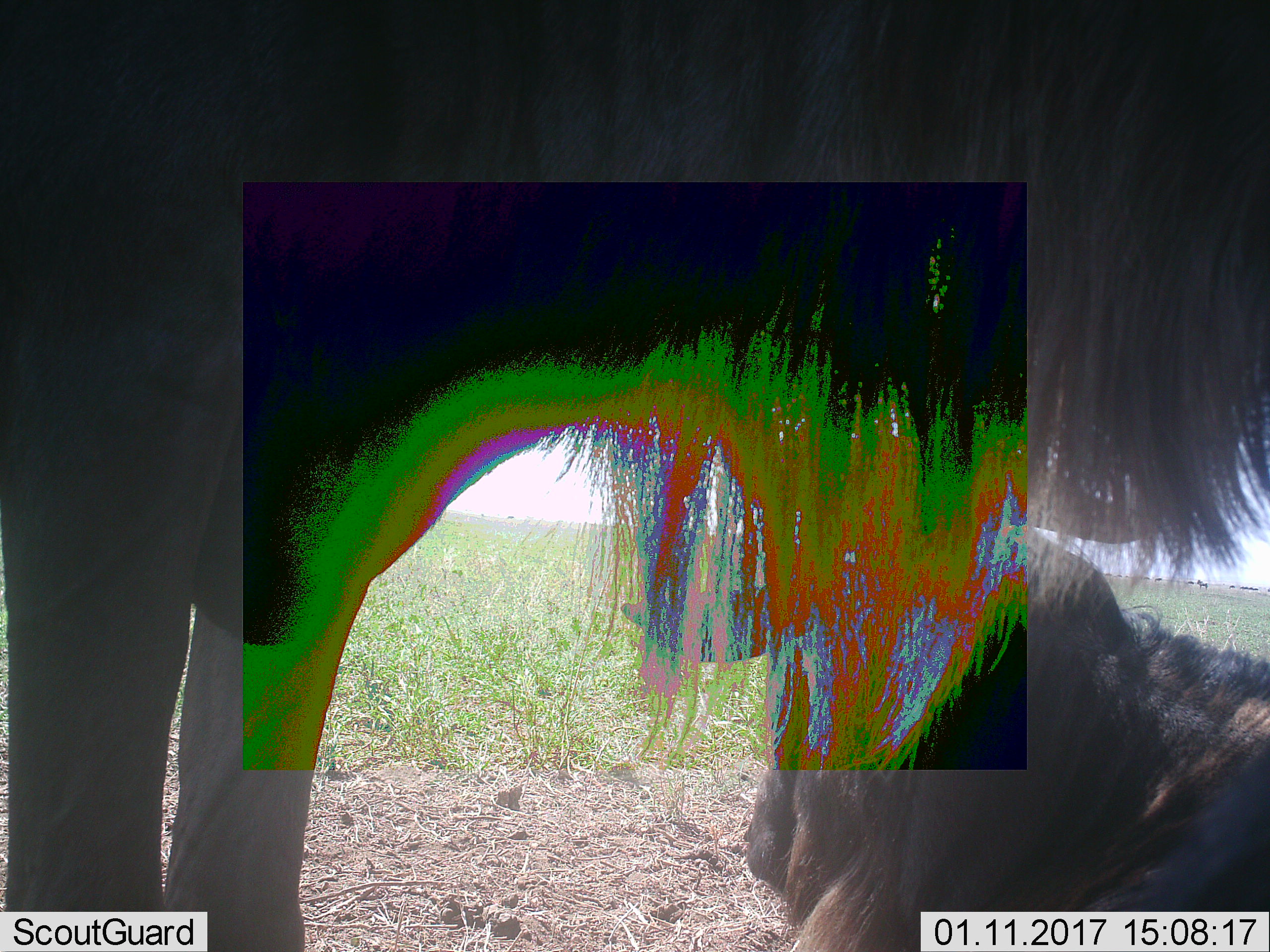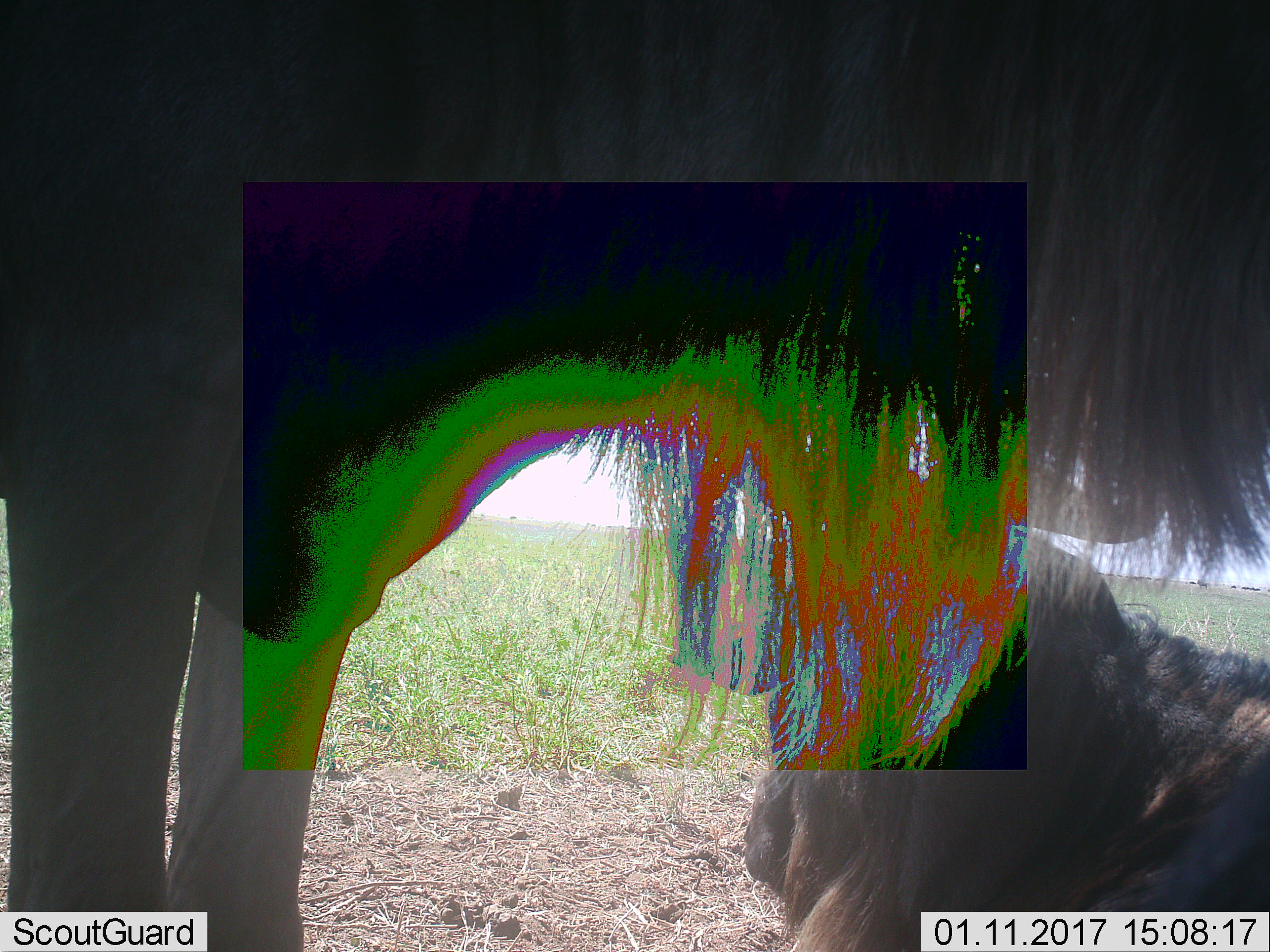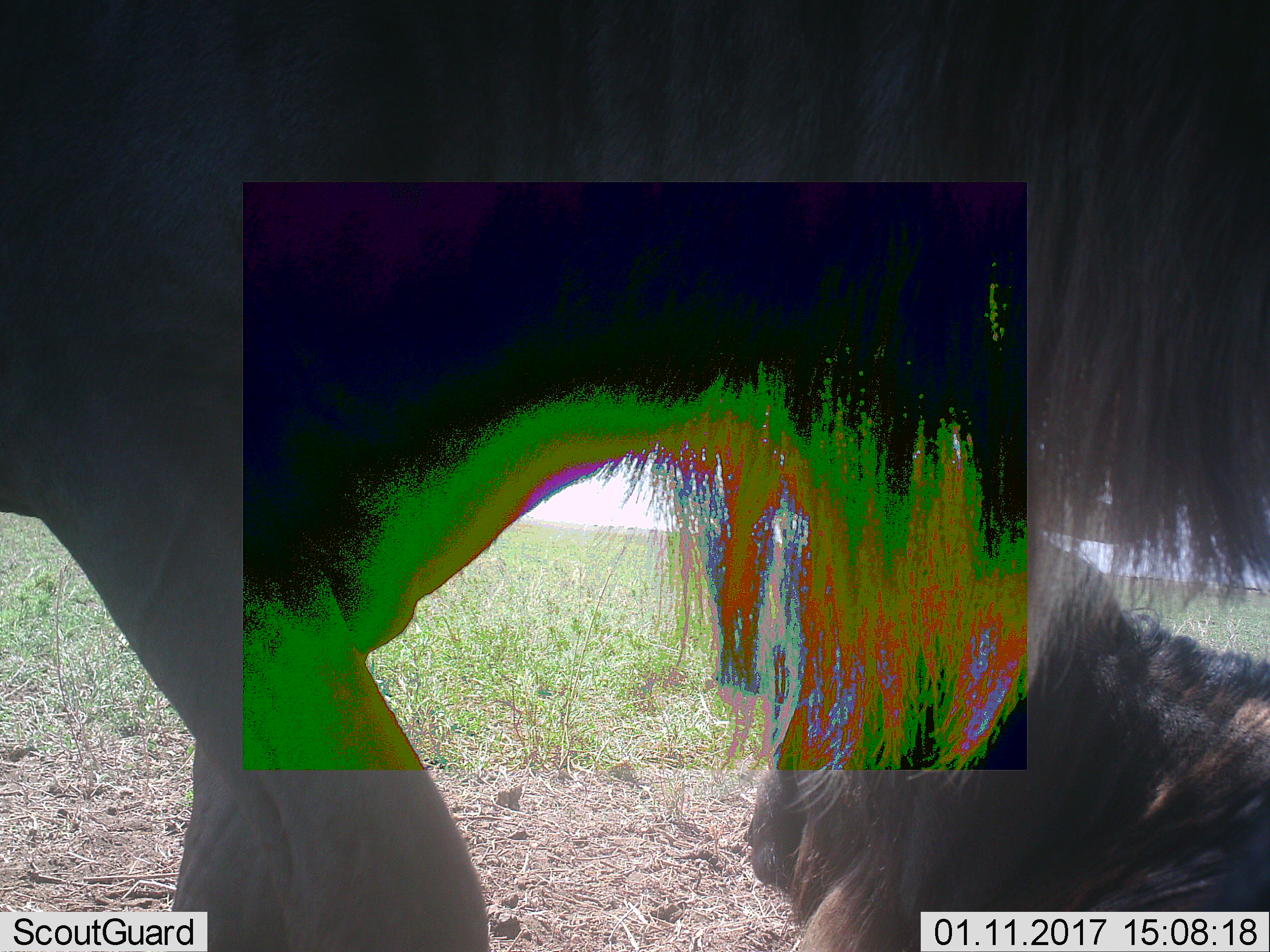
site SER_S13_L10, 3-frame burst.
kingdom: Animalia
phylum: Chordata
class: Mammalia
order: Artiodactyla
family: Bovidae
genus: Connochaetes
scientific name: Connochaetes taurinus taurinus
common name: blue wildebeest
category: wildebeestblue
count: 2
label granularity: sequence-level